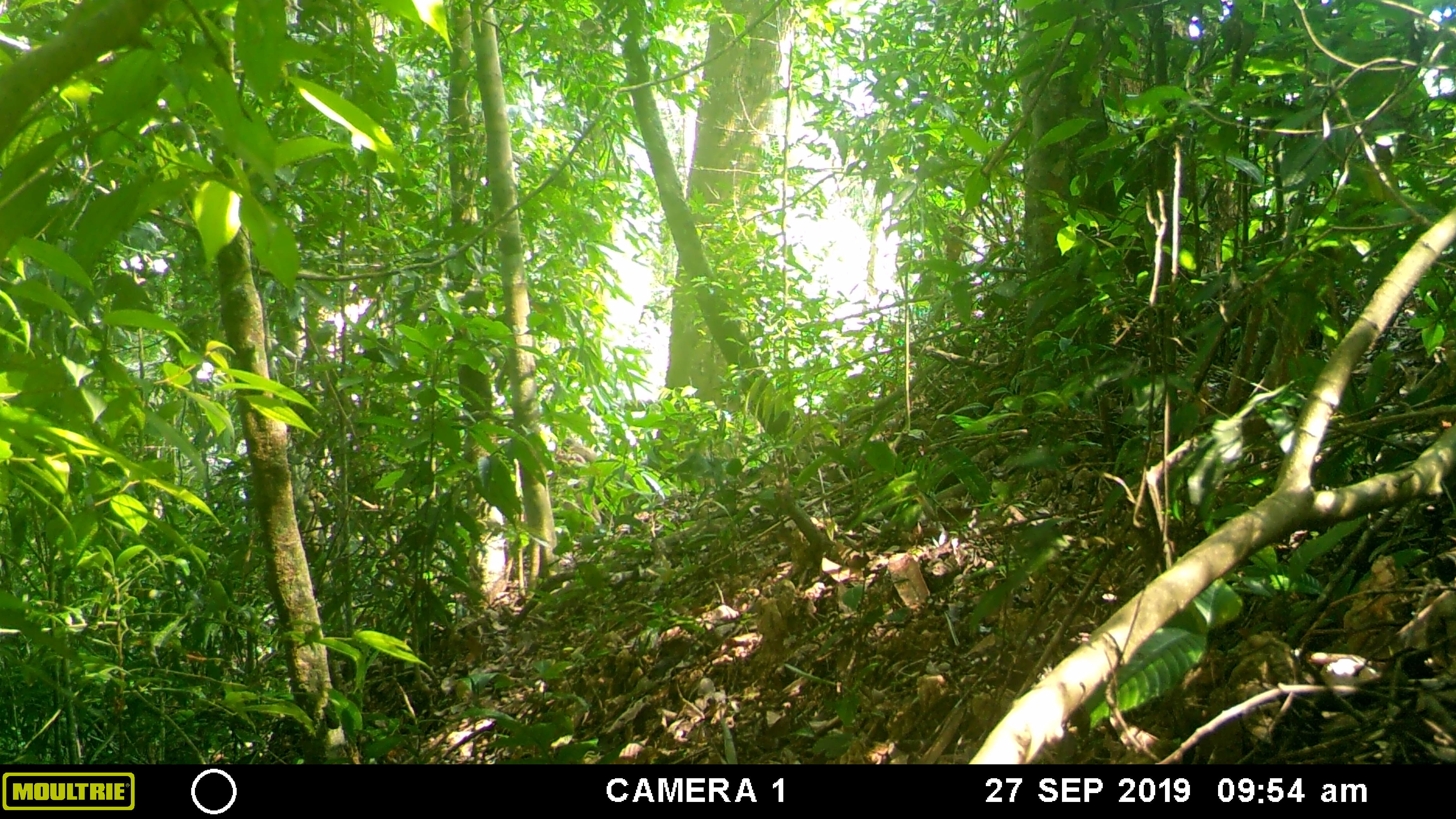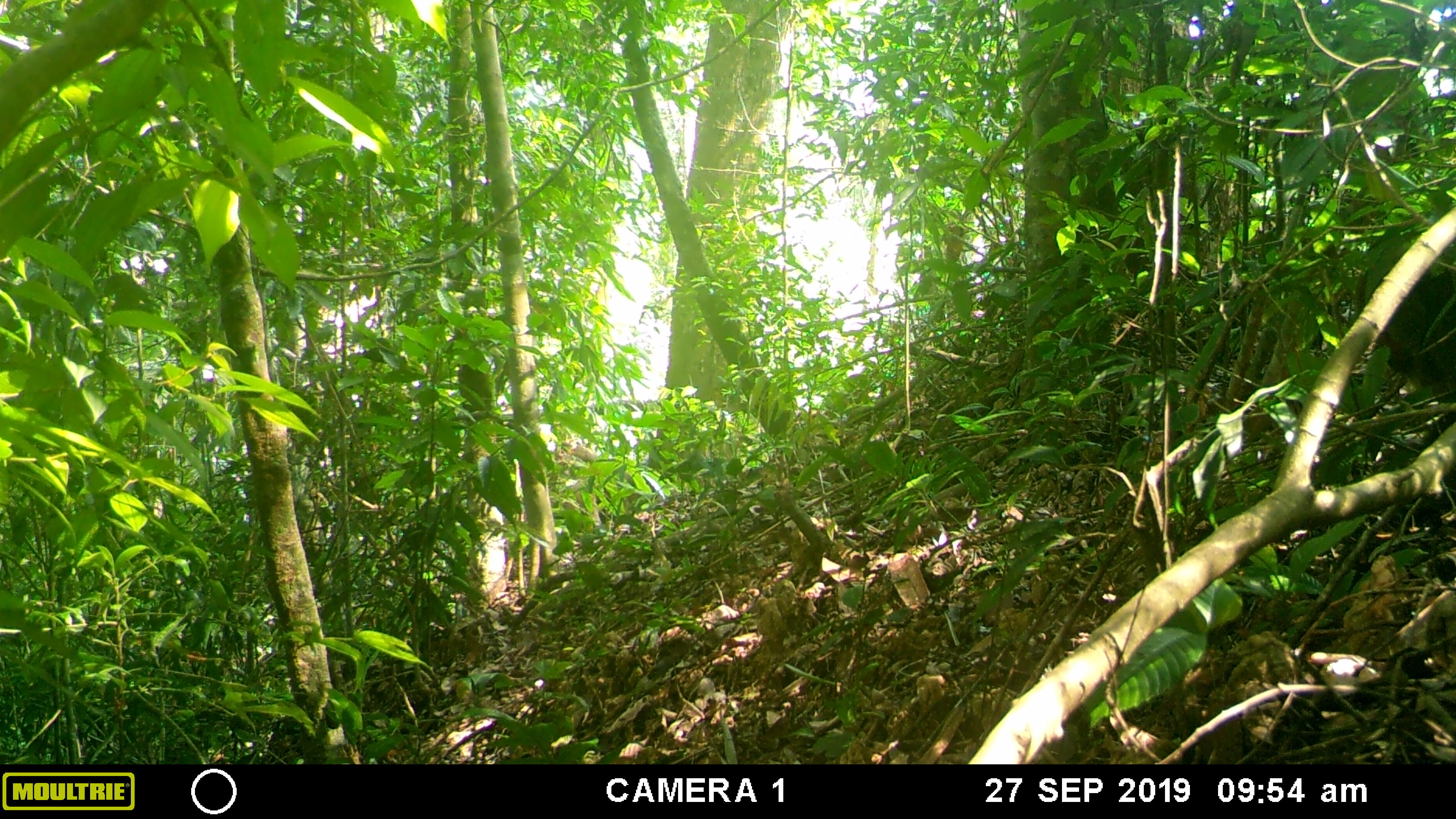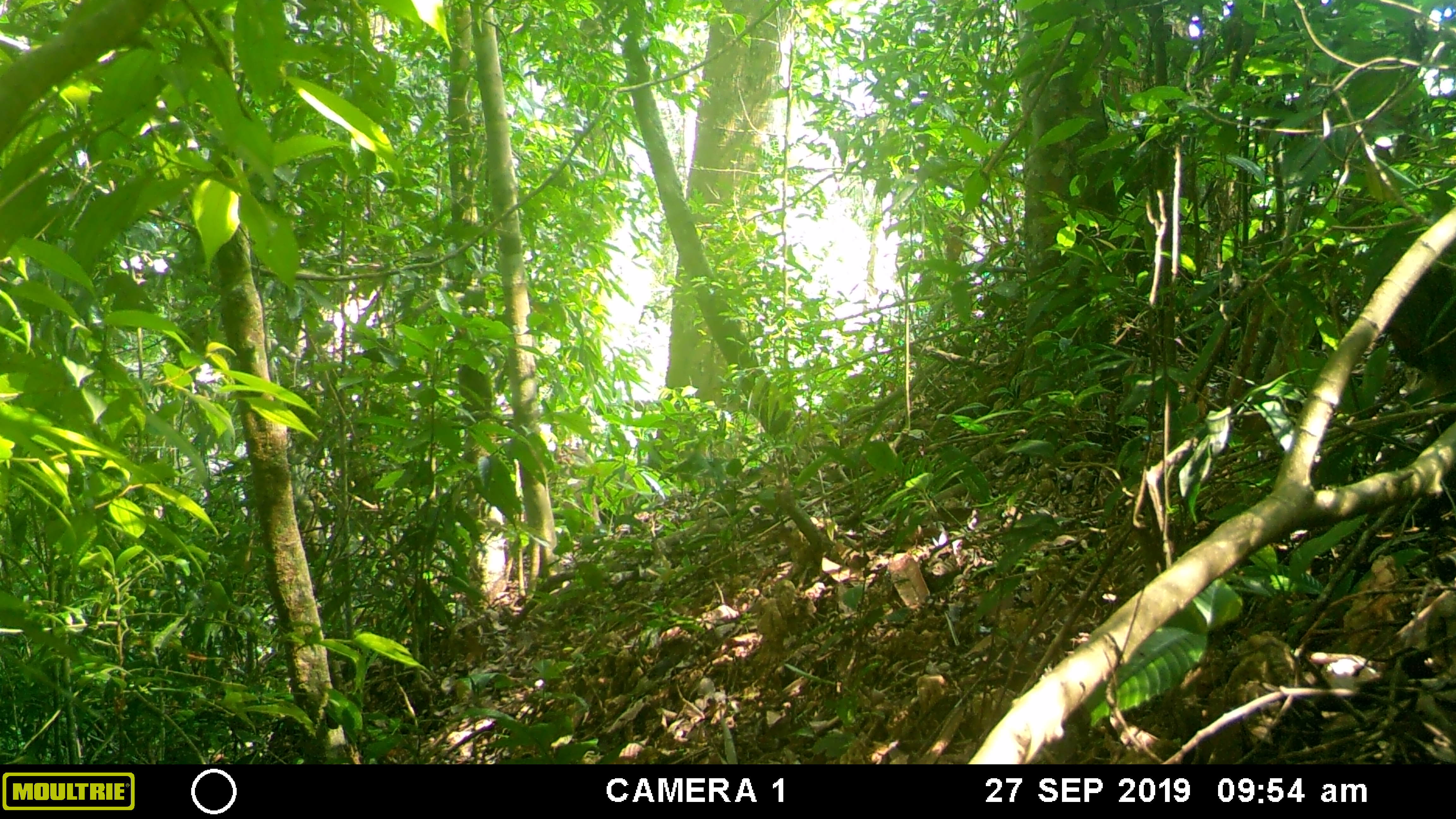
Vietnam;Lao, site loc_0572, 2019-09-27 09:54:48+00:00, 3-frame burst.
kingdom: Animalia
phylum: Chordata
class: Mammalia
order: Primates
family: Cercopithecidae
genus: Macaca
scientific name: Macaca arctoides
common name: stump-tailed macaque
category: stump tailed macaque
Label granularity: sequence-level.